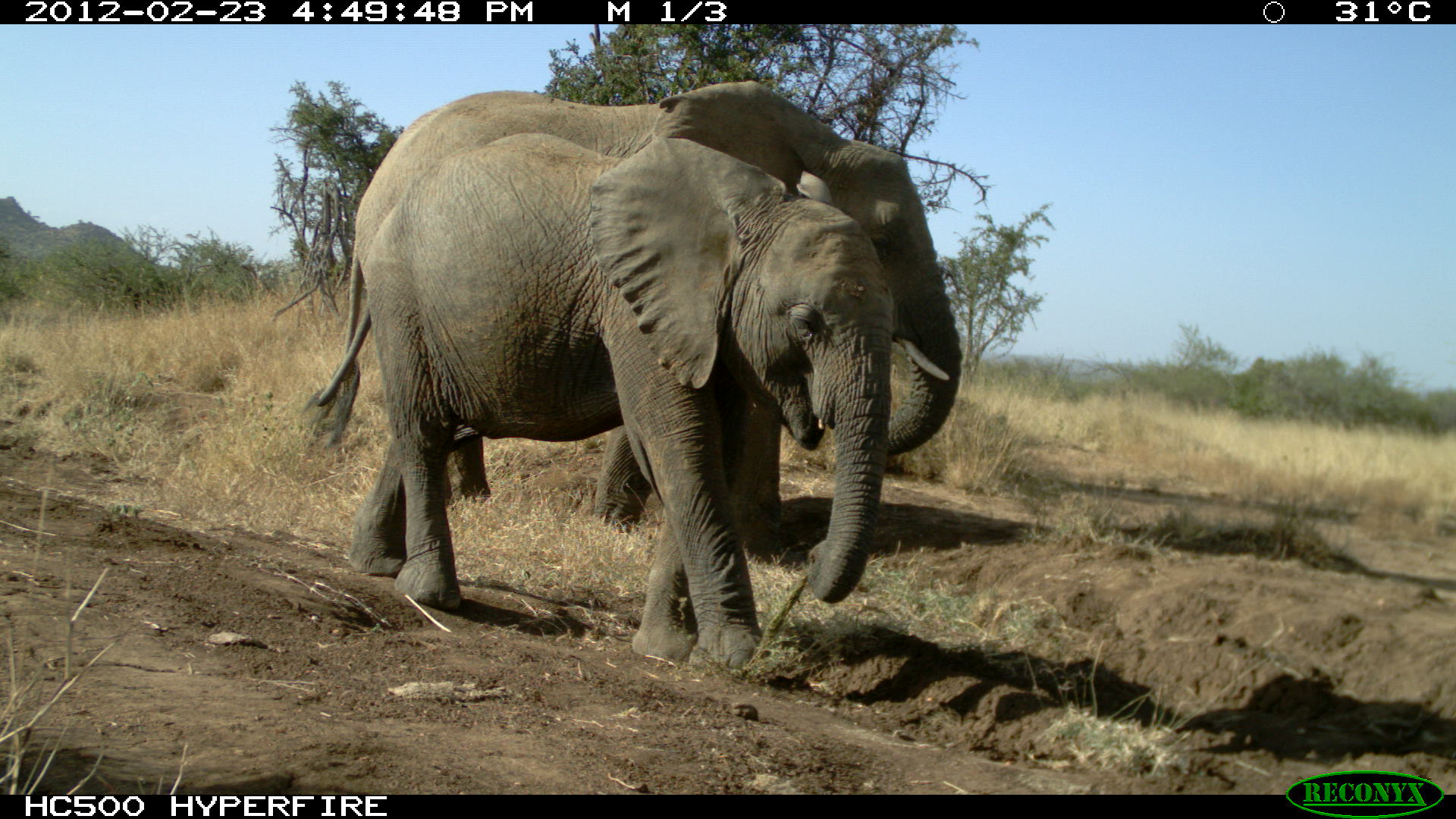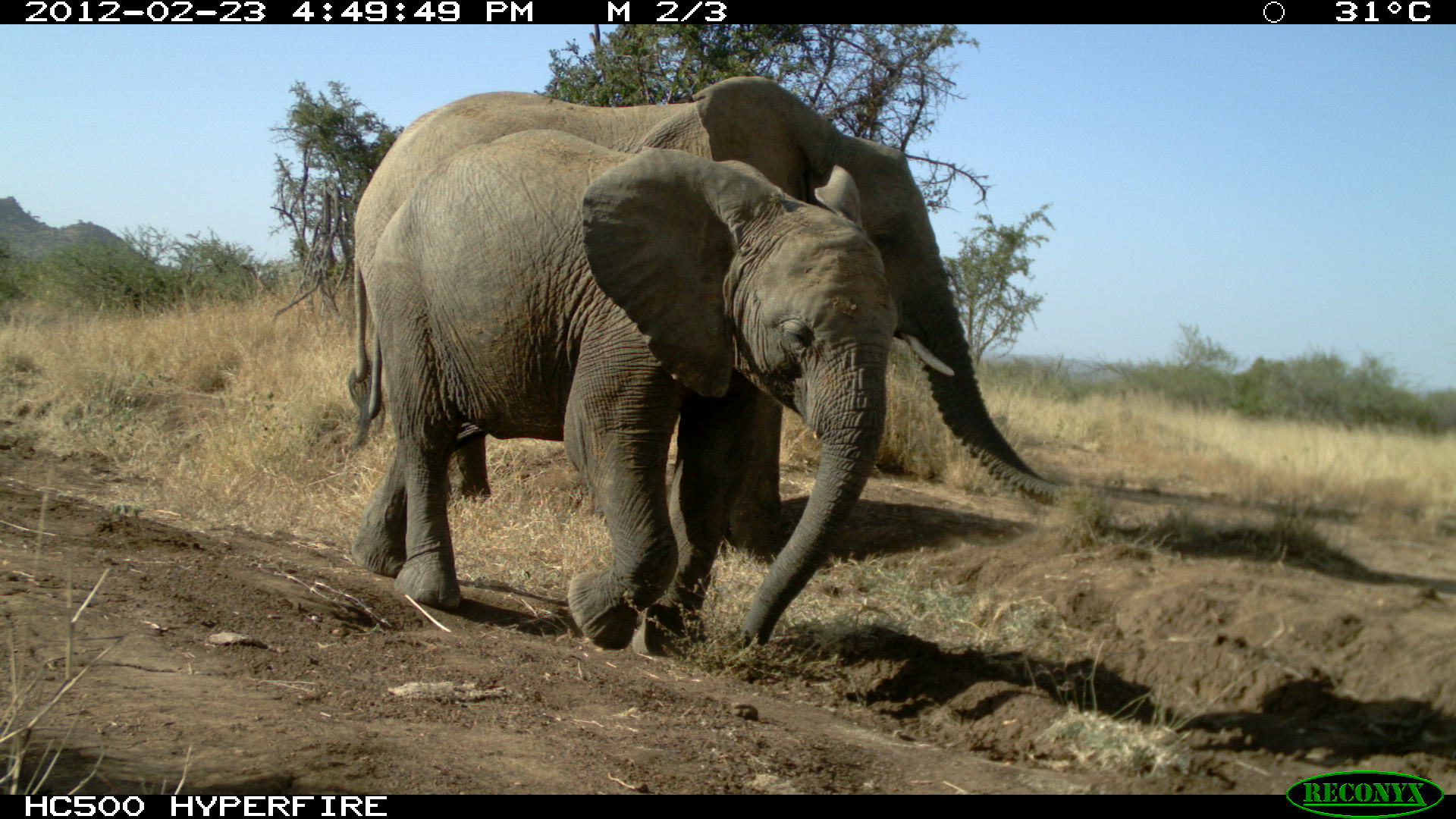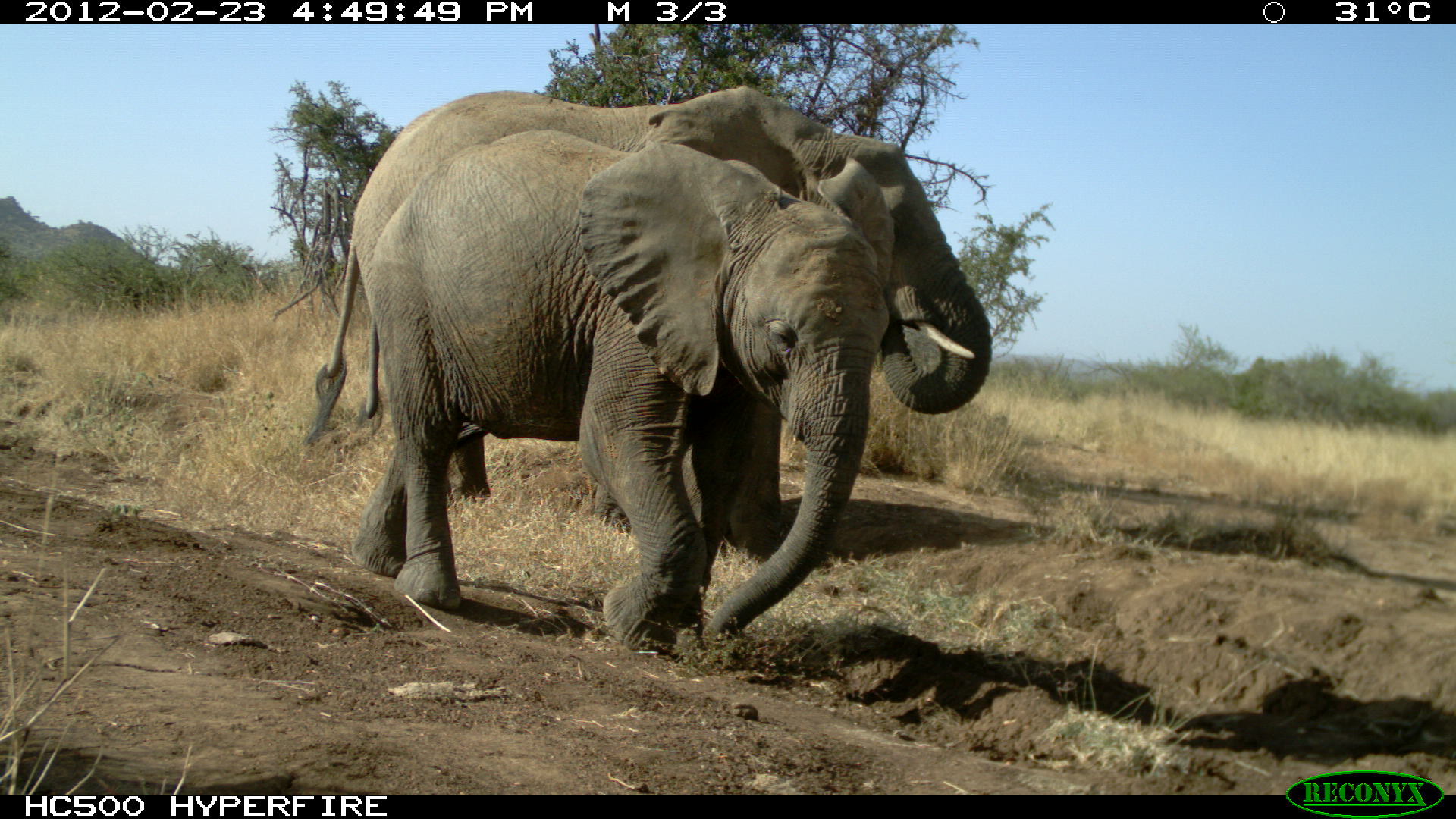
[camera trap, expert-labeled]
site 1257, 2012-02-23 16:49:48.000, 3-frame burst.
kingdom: Animalia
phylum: Chordata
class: Mammalia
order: Proboscidea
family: Elephantidae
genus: Loxodonta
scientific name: Loxodonta africana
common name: african bush elephant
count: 2